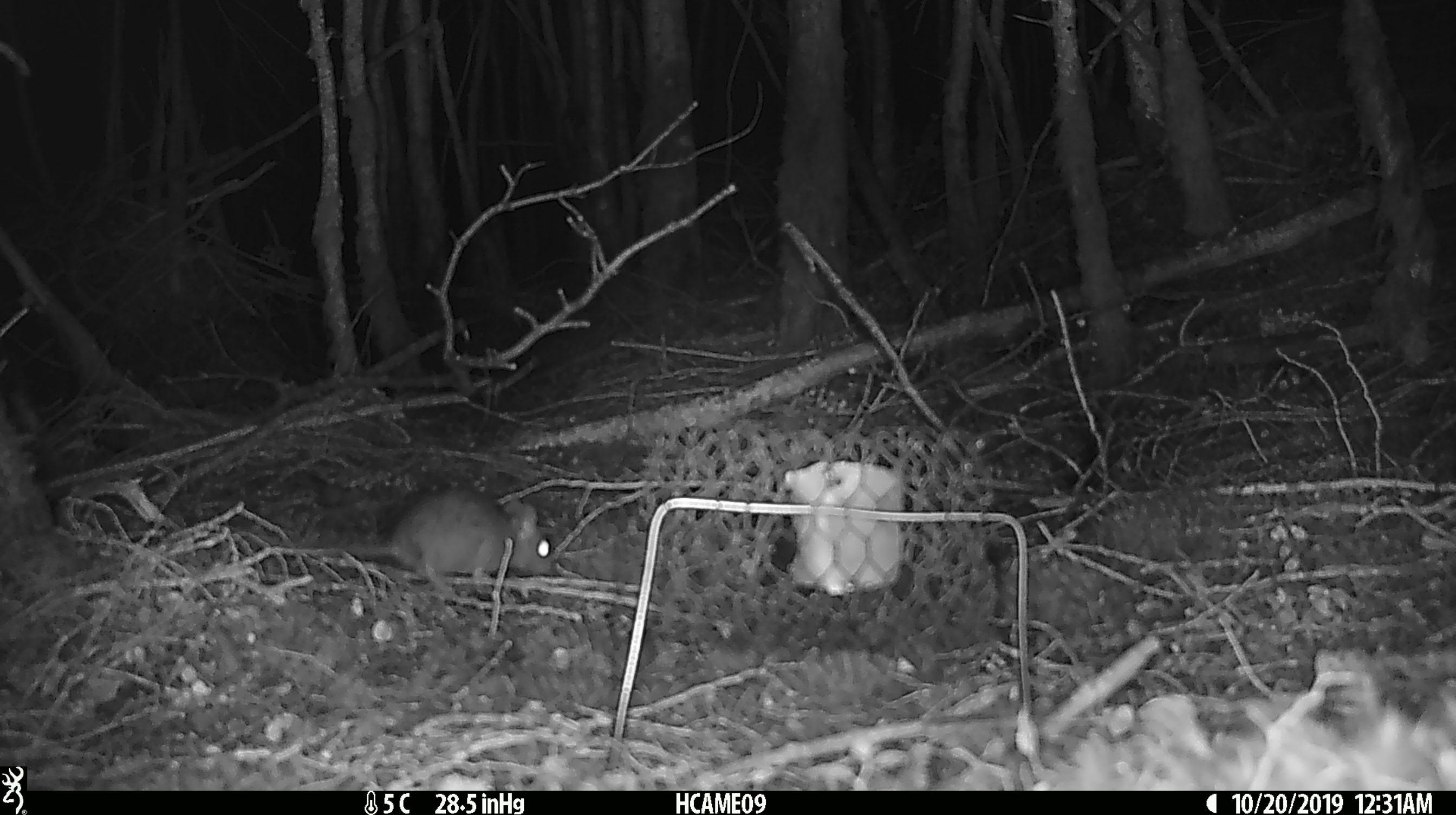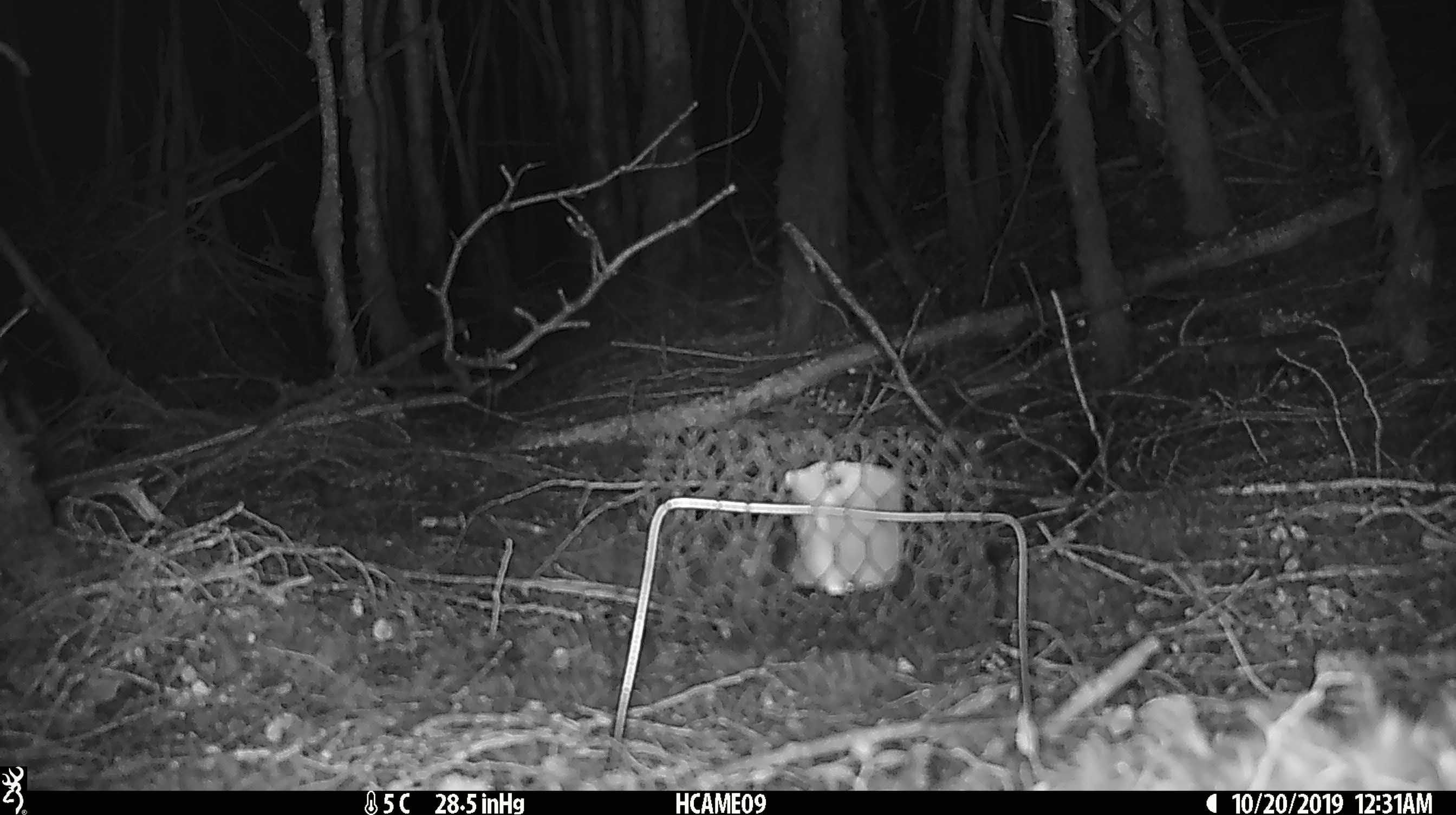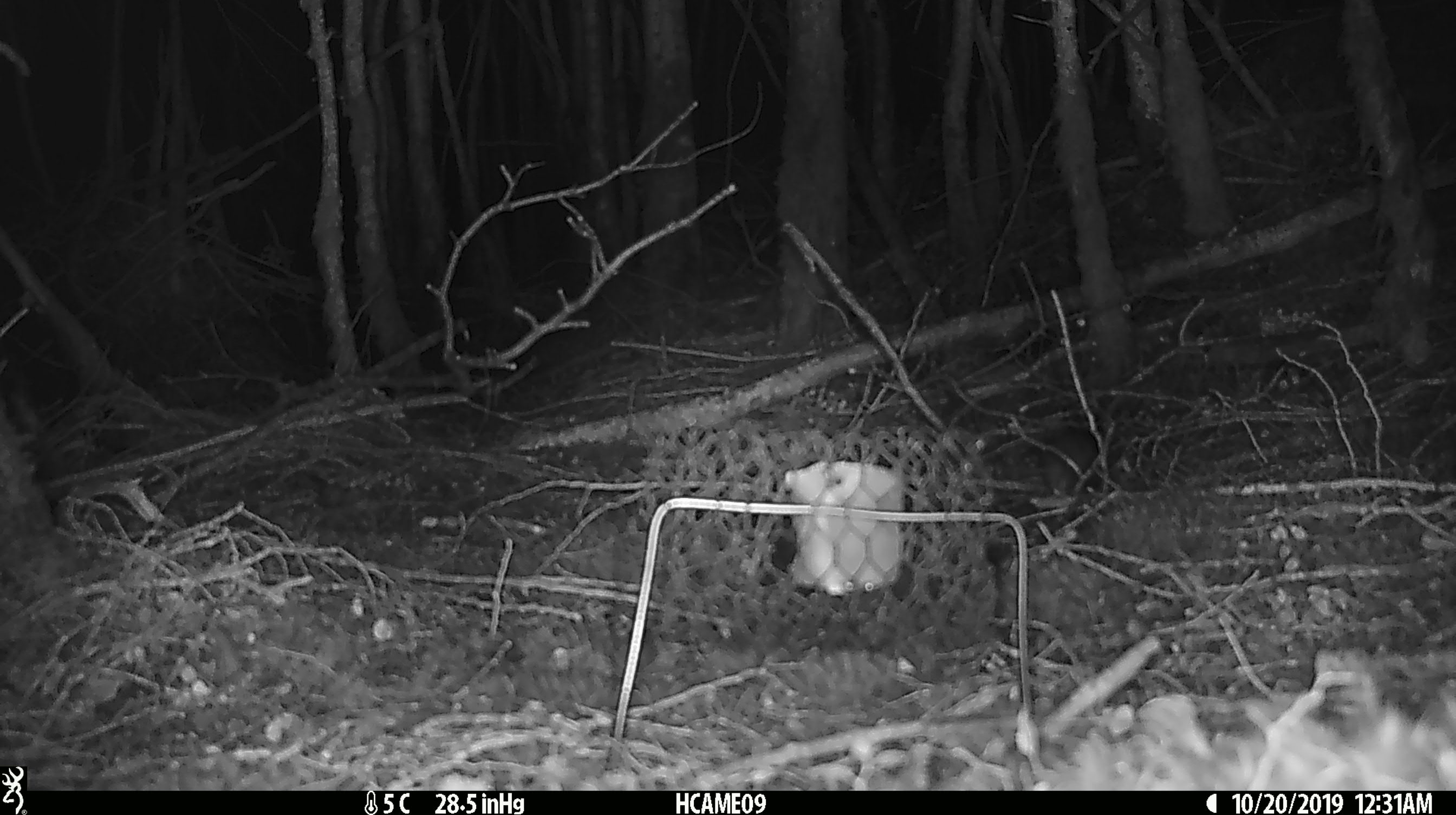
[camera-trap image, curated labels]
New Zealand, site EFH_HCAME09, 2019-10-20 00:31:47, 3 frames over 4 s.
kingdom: Animalia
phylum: Chordata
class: Mammalia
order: Rodentia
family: Muridae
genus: Mus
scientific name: Mus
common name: mouse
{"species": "mouse (Mus)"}